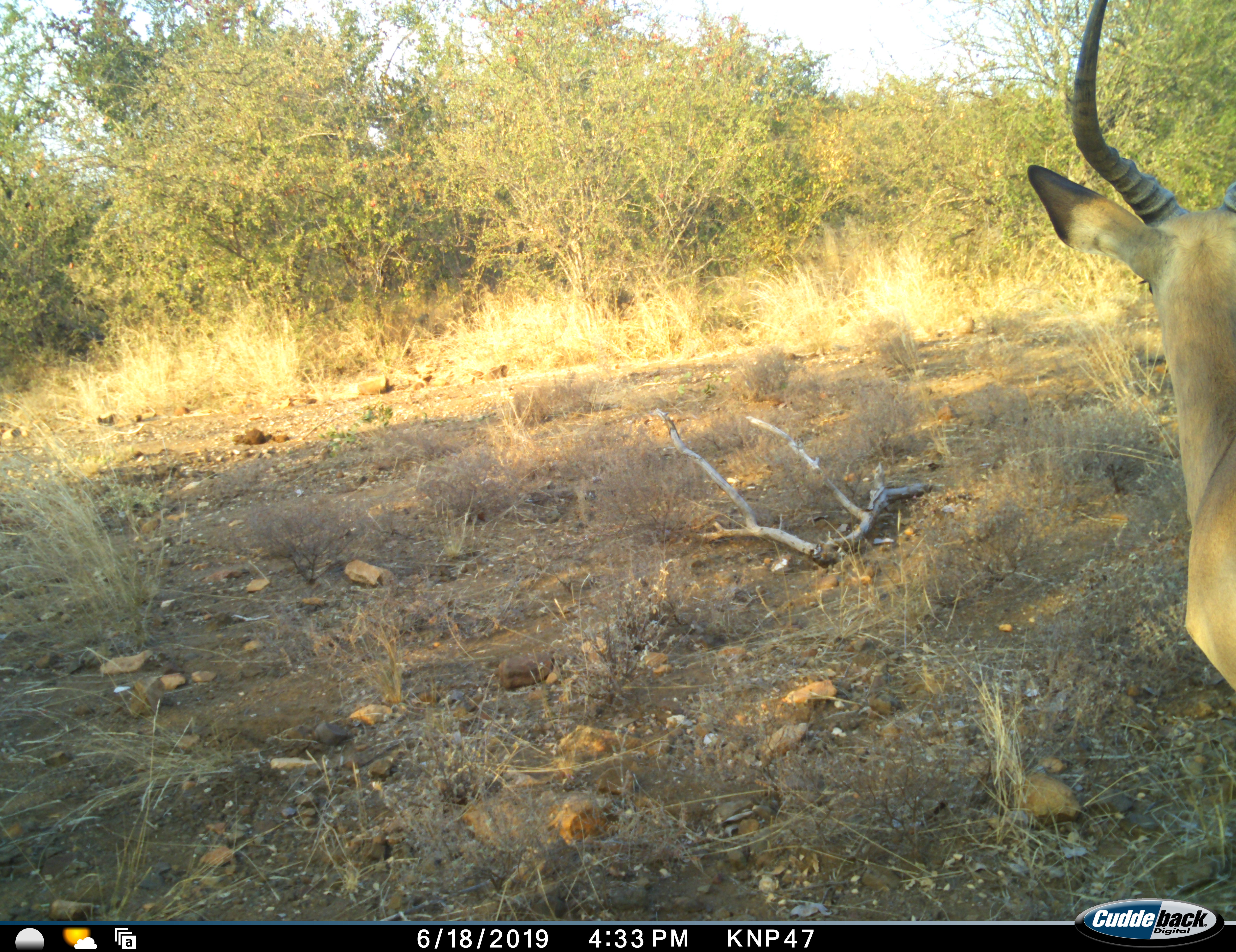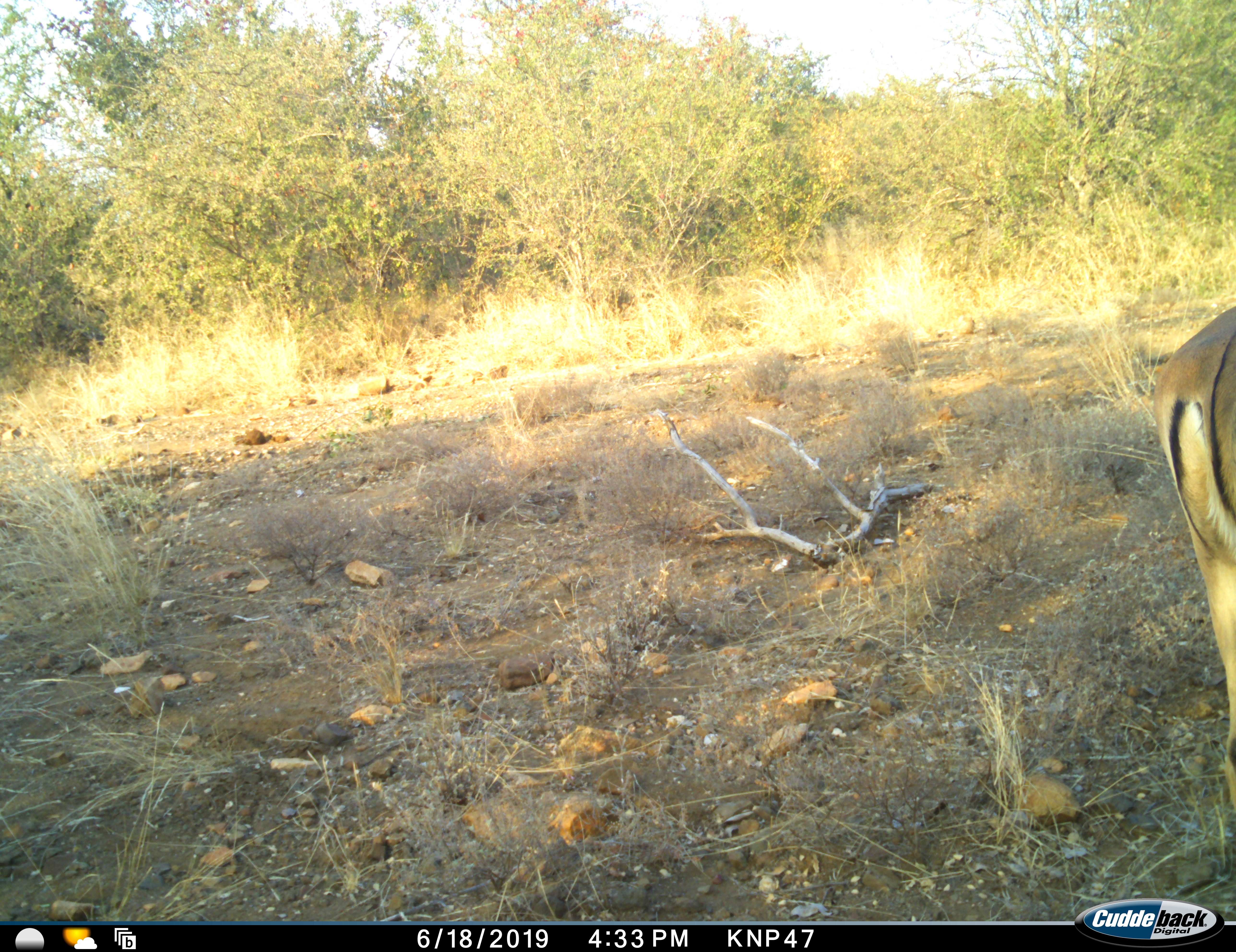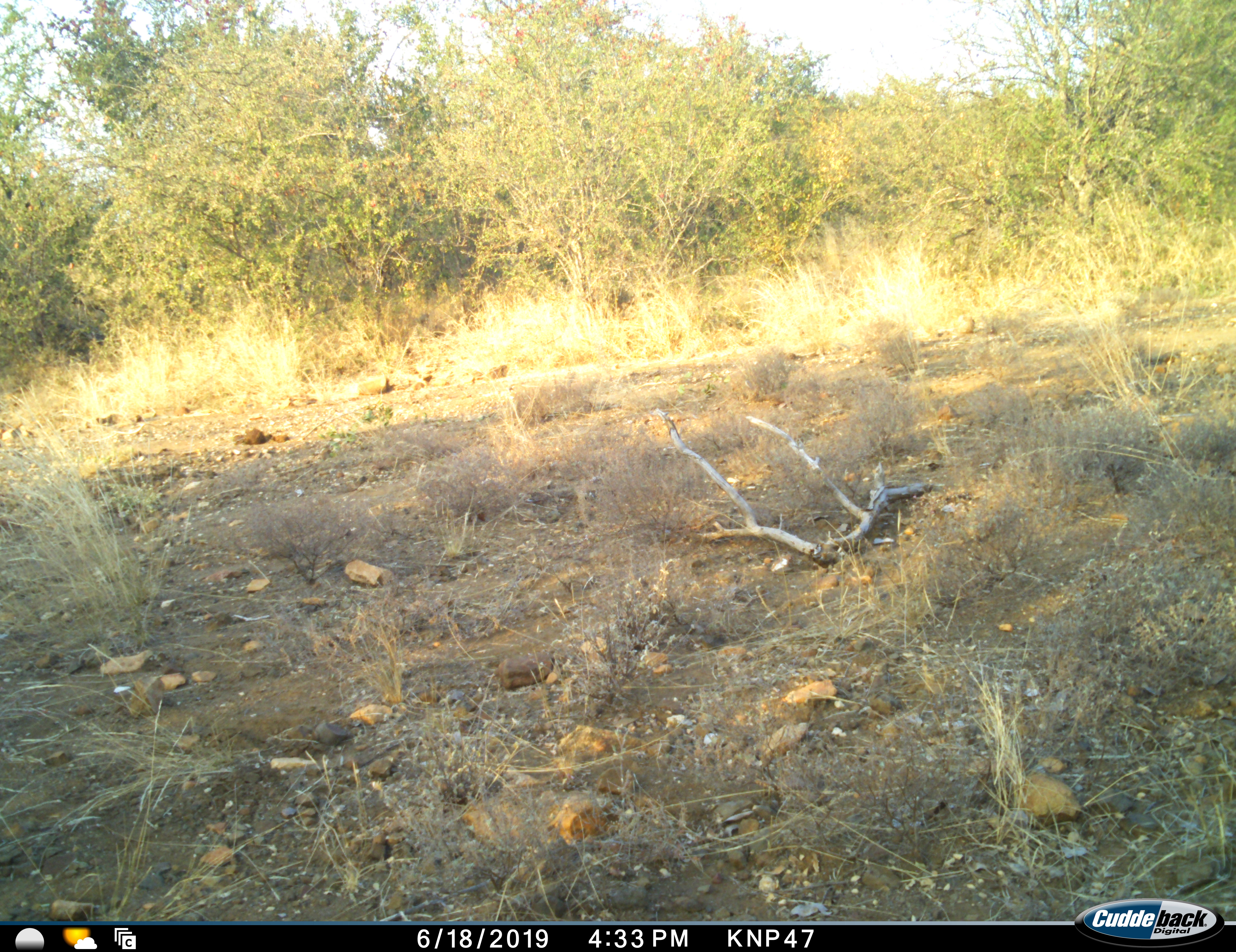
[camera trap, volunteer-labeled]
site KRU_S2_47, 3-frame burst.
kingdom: Animalia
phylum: Chordata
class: Mammalia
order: Artiodactyla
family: Bovidae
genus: Aepyceros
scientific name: Aepyceros melampus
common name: impala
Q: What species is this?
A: Impala (Aepyceros melampus).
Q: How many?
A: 1.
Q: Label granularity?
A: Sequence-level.